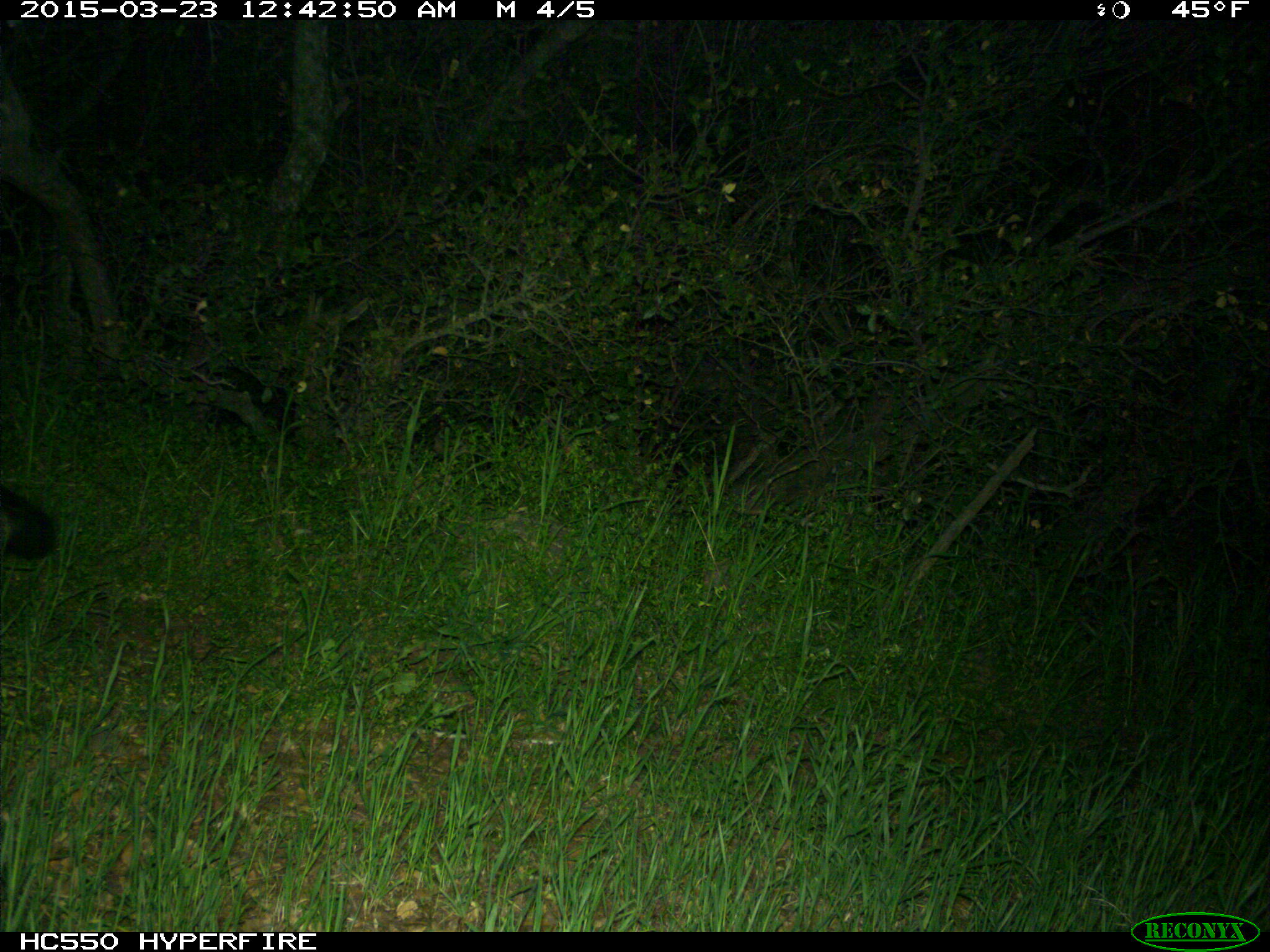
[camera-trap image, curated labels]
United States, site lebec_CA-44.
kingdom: Animalia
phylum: Chordata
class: Mammalia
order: Carnivora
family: Canidae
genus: Urocyon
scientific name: Urocyon cinereoargenteus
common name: gray fox